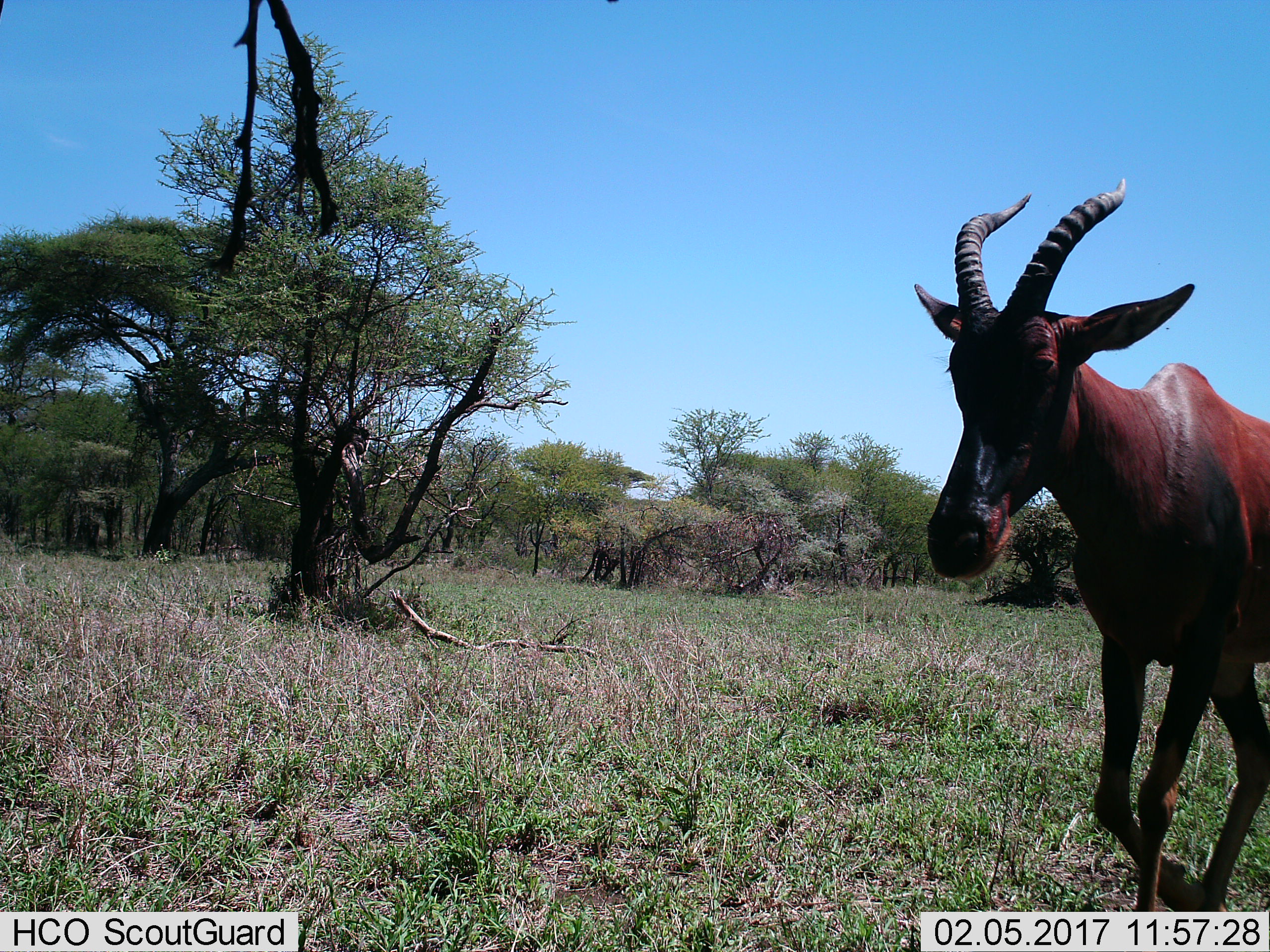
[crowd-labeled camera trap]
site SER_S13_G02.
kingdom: Animalia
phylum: Chordata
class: Mammalia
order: Artiodactyla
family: Bovidae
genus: Damaliscus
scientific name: Damaliscus lunatus jimela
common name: topi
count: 1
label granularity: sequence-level